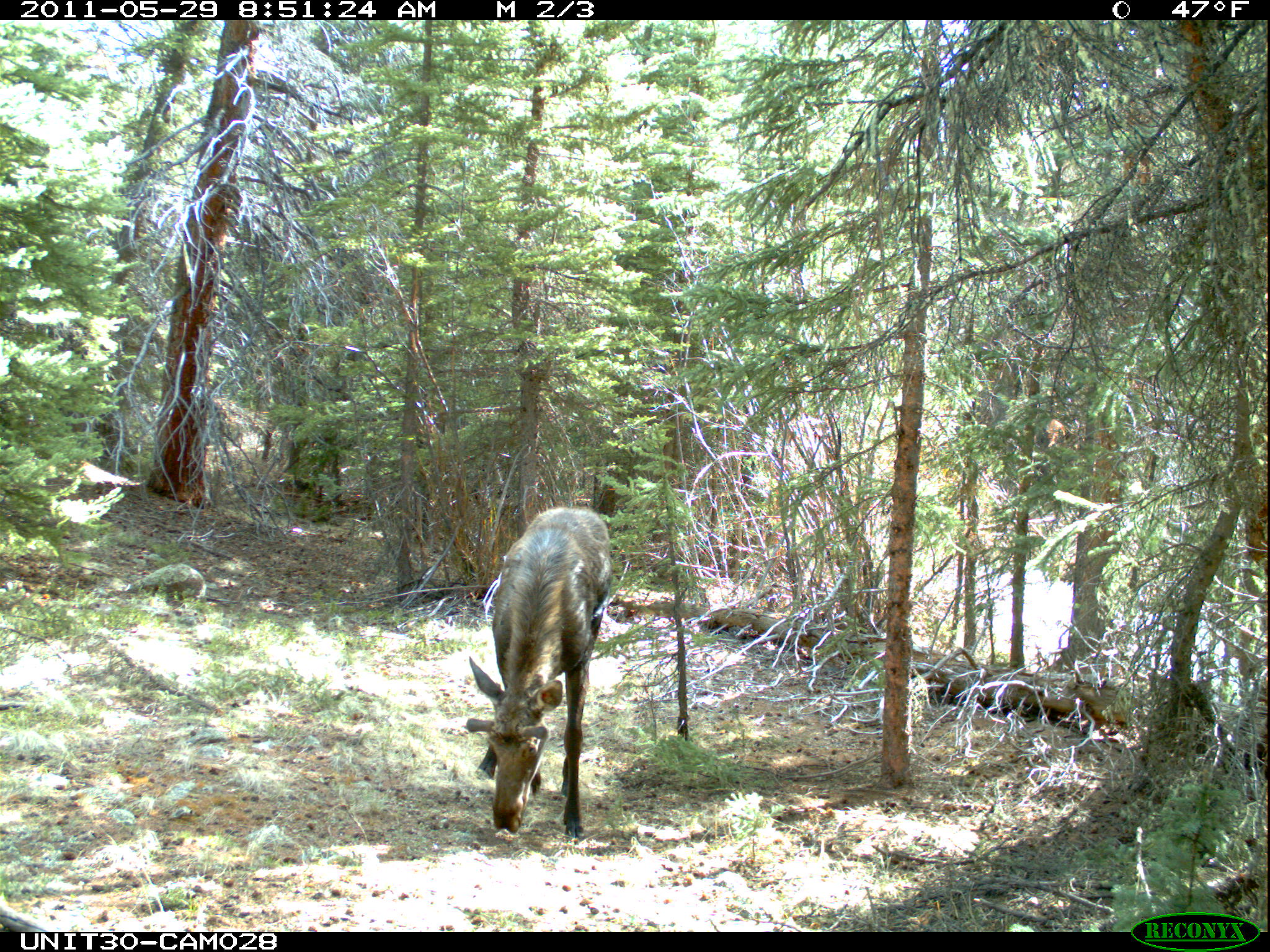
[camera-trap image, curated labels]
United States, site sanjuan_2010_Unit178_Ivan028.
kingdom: Animalia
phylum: Chordata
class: Mammalia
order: Artiodactyla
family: Cervidae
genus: Alces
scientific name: Alces alces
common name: moose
Alces alces (moose).